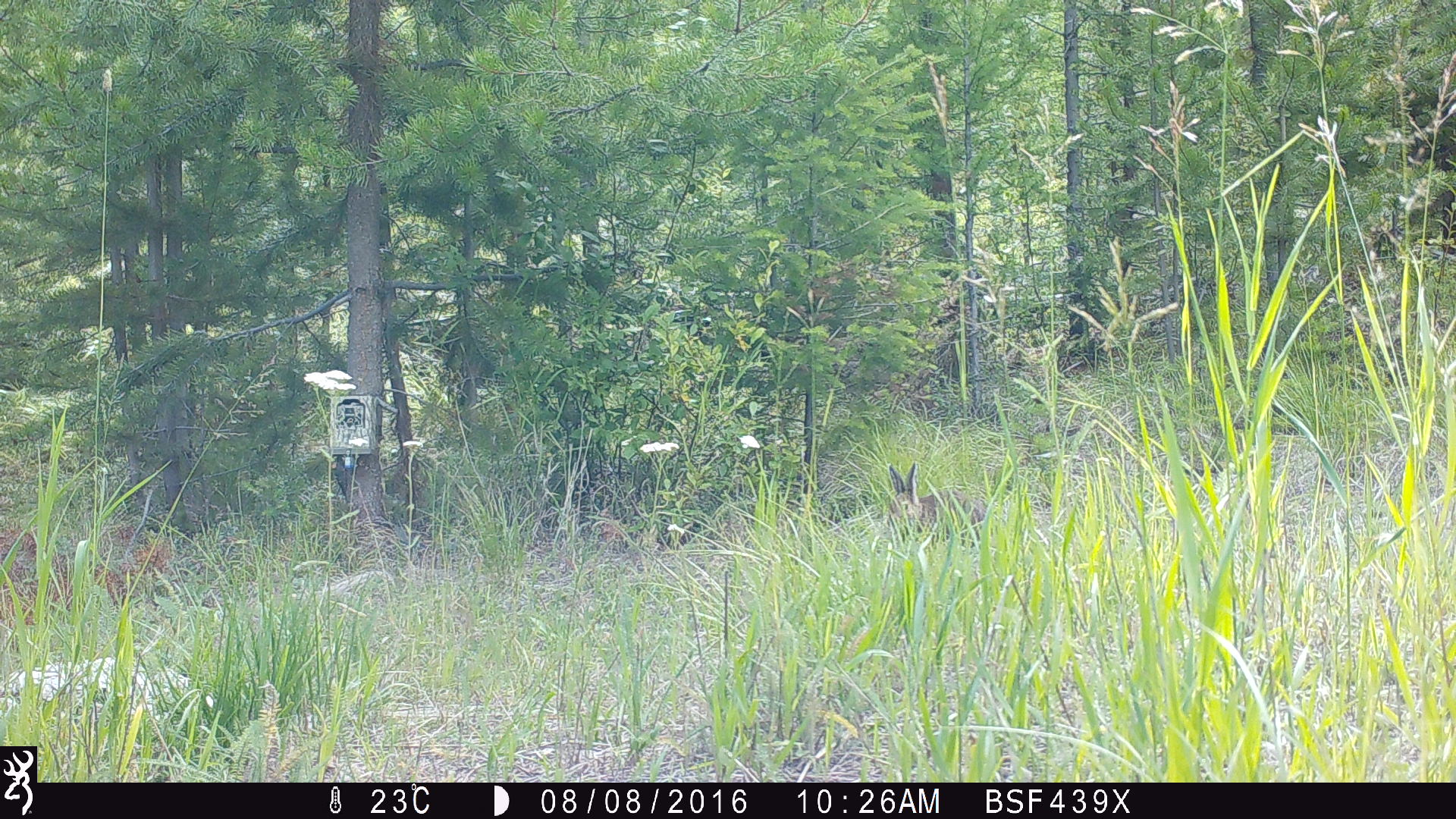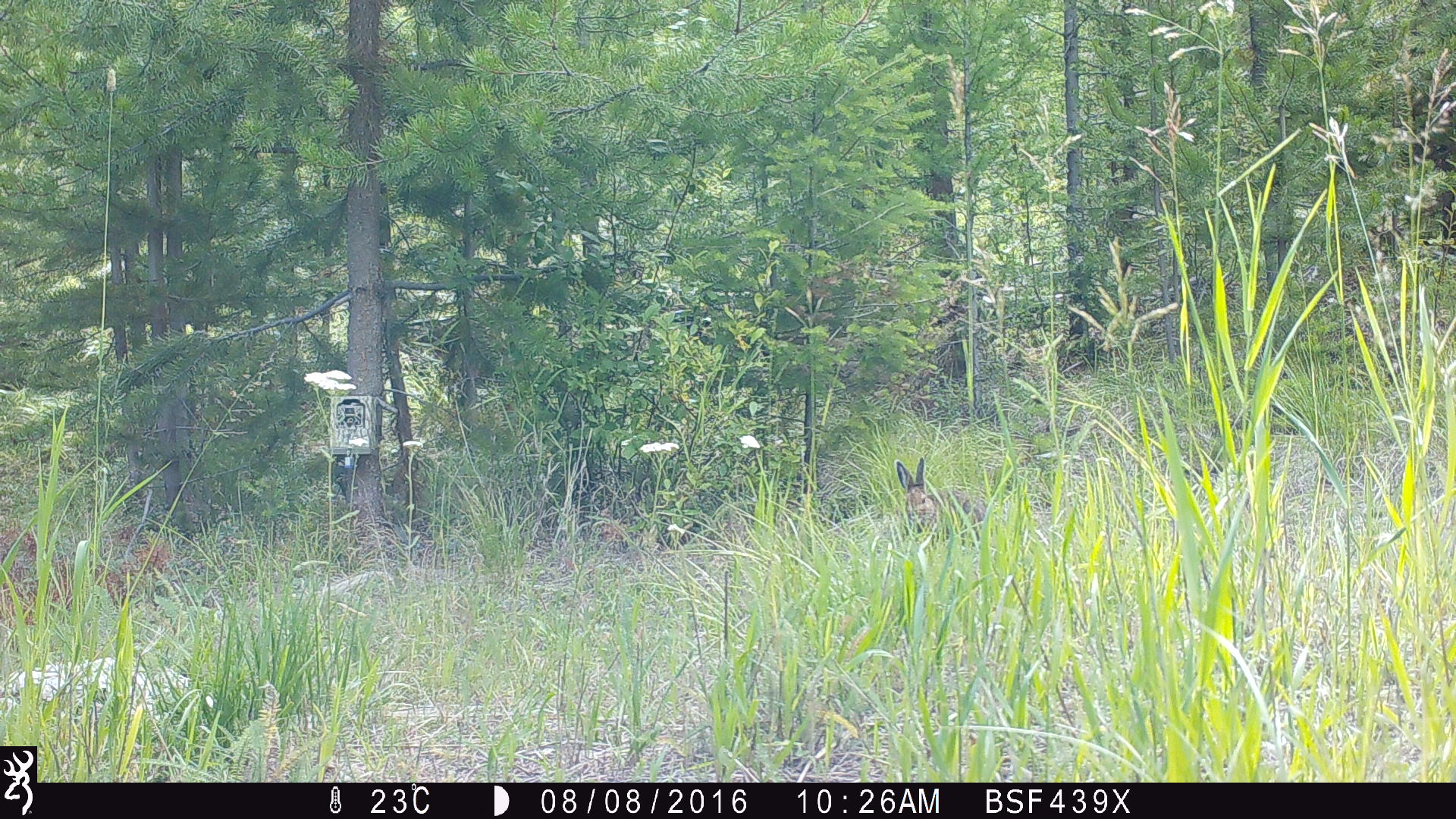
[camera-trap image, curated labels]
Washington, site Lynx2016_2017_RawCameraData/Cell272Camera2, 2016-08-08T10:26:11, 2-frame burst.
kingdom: Animalia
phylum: Chordata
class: Mammalia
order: Lagomorpha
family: Leporidae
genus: Lepus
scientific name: Lepus americanus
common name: snowshoe hare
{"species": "Lepus americanus (snowshoe hare)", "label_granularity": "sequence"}